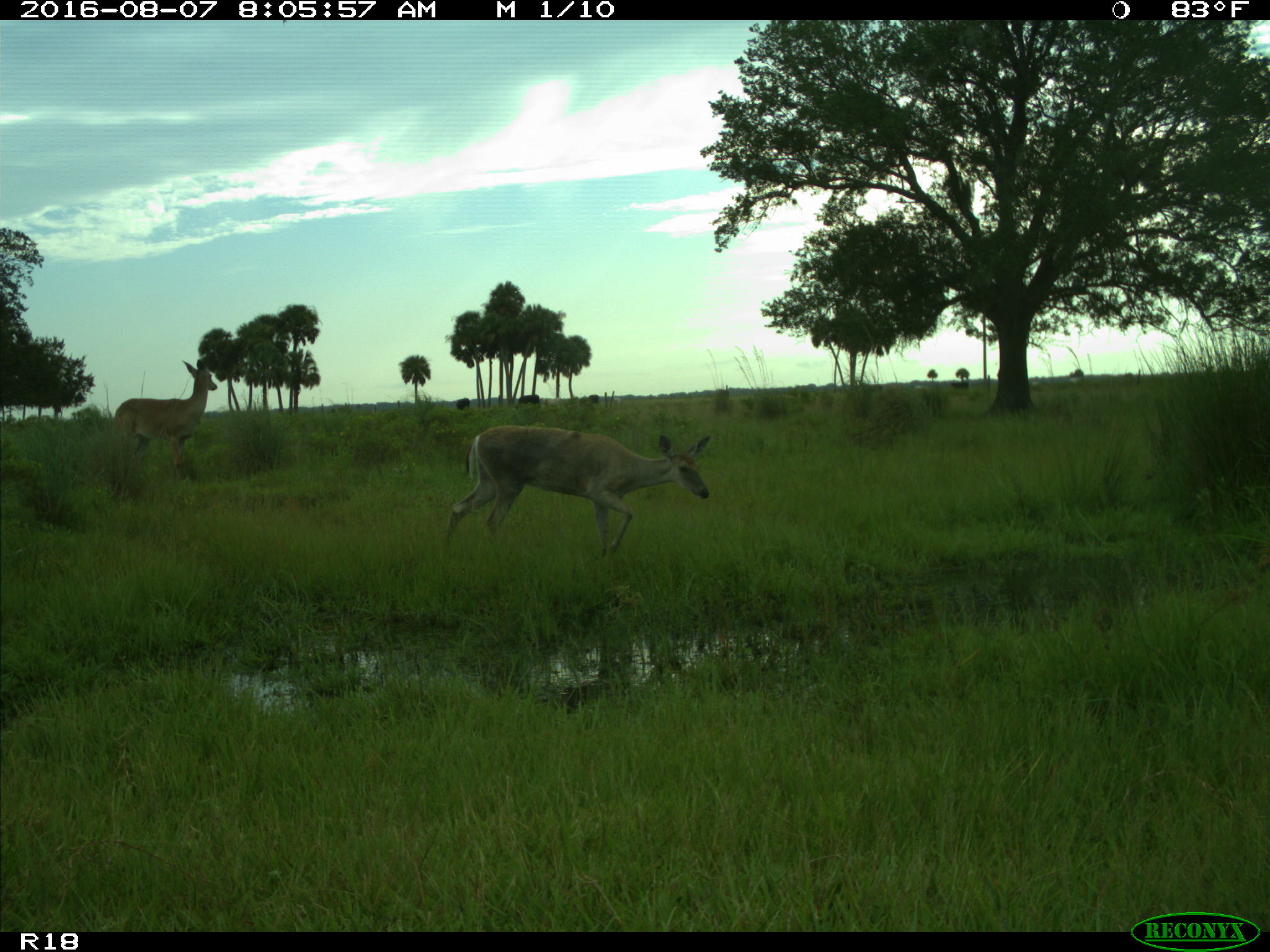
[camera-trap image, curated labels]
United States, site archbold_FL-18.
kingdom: Animalia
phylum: Chordata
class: Mammalia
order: Artiodactyla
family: Bovidae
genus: Bos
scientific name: Bos taurus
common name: domestic cow